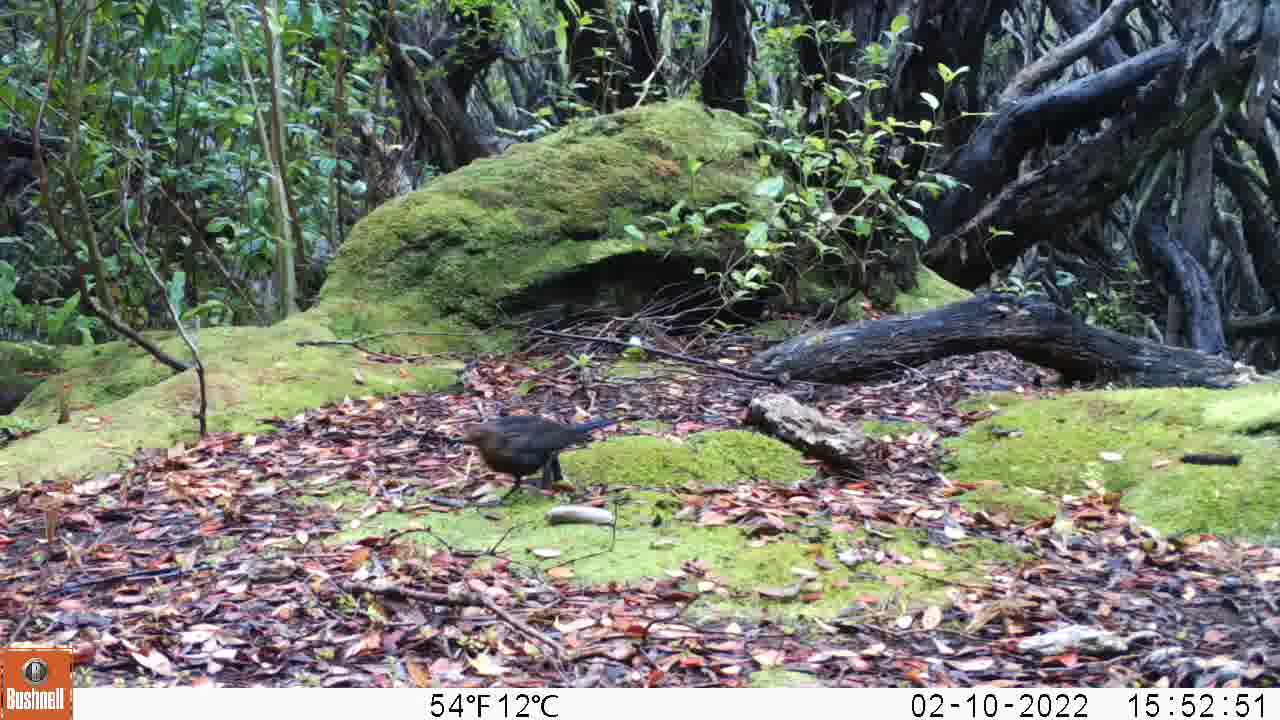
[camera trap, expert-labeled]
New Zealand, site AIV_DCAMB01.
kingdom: Animalia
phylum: Chordata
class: Aves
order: Passeriformes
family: Turdidae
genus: Turdus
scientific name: Turdus merula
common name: eurasian blackbird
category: blackbird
Blackbird (eurasian blackbird) (Turdus merula).